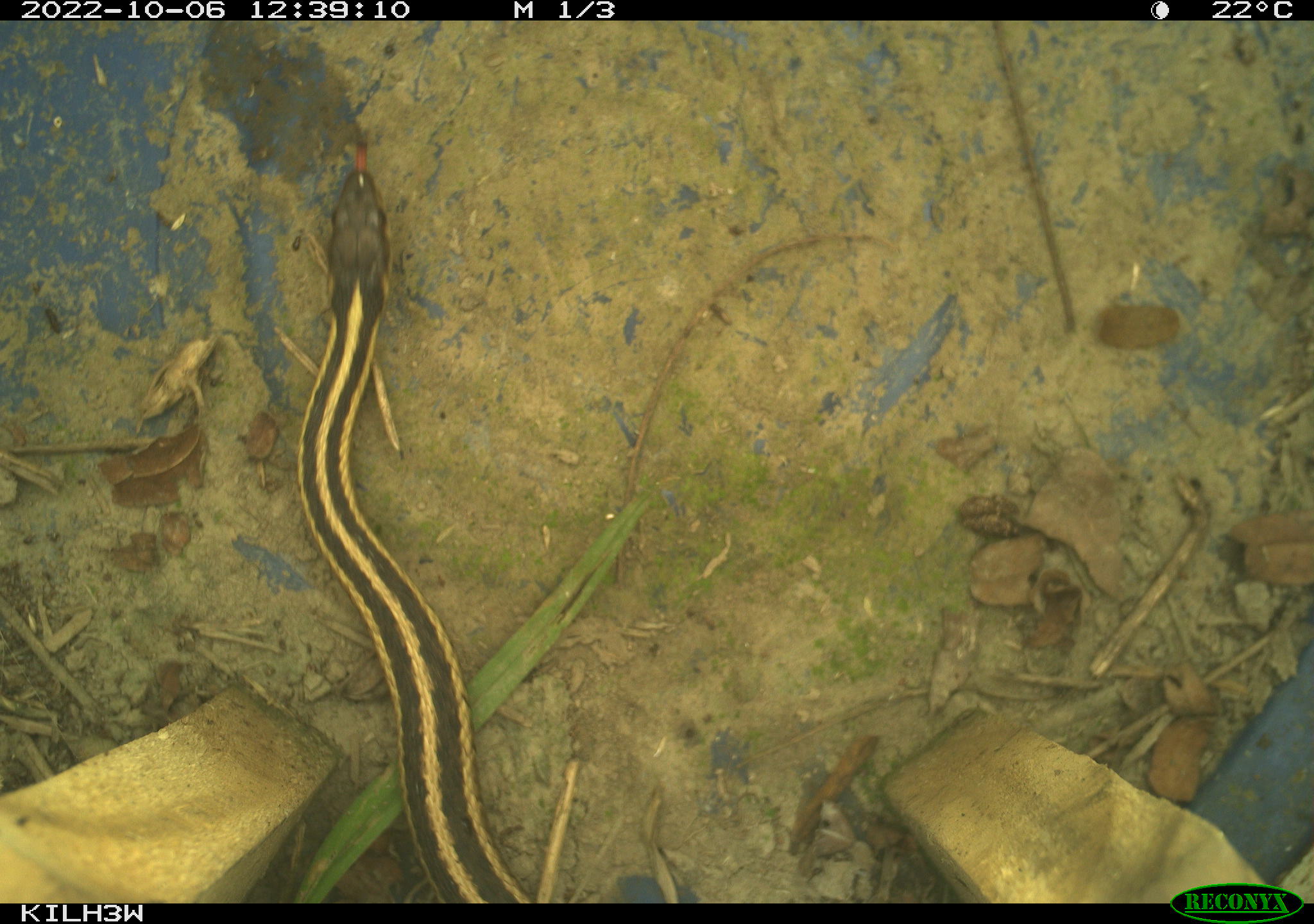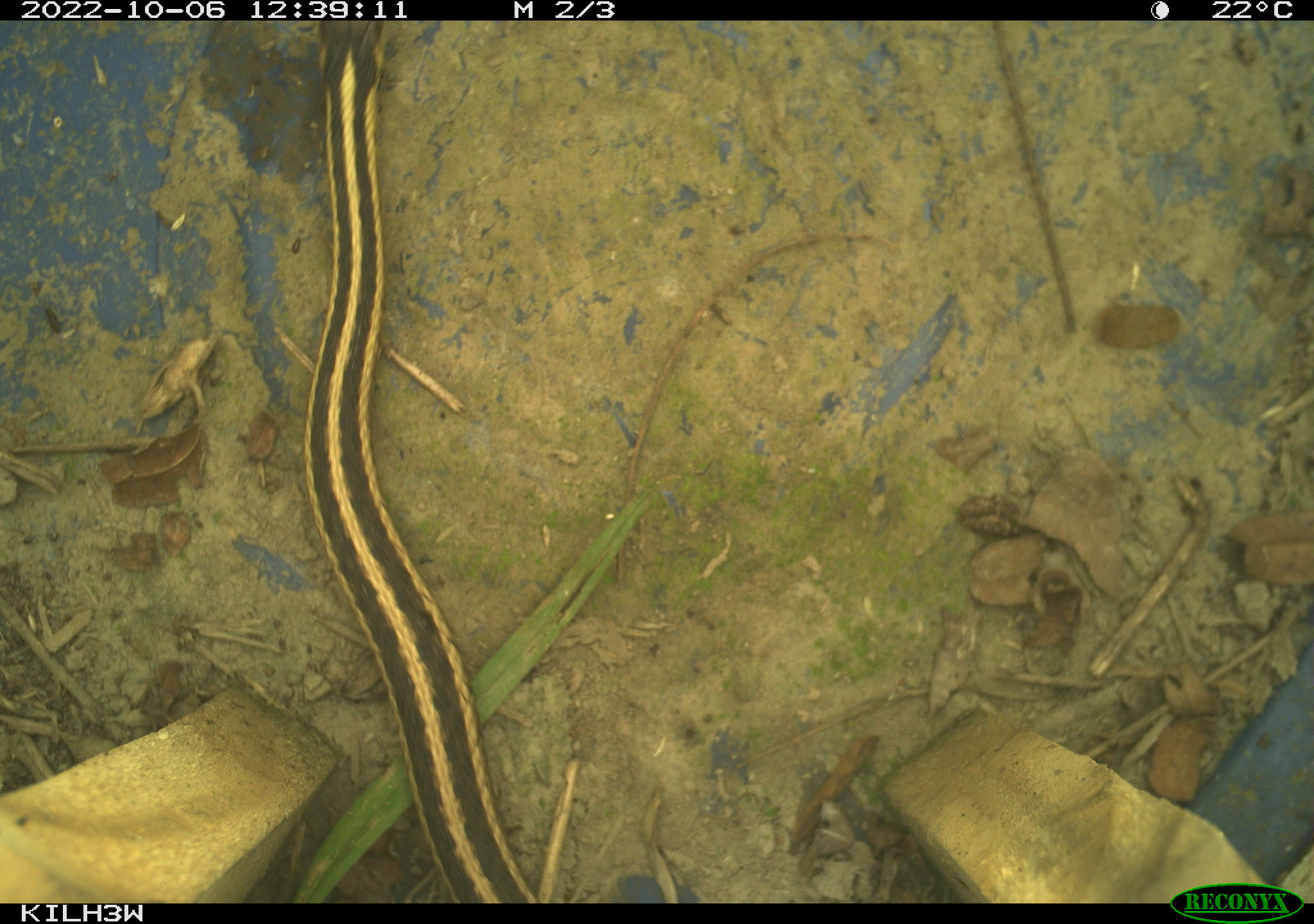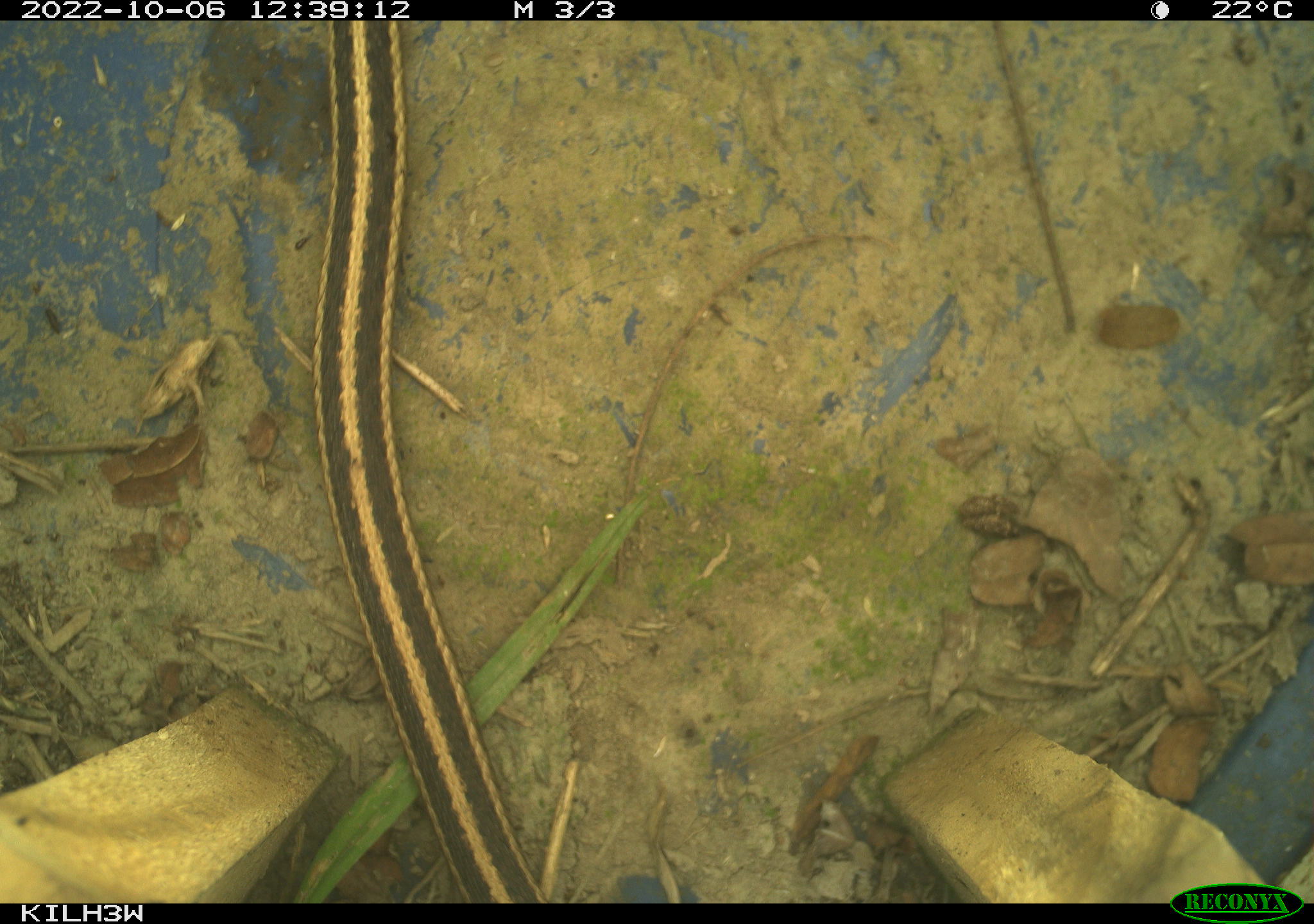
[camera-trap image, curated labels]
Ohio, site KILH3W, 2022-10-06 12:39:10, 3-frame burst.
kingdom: Animalia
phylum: Chordata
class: Reptilia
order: Squamata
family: Colubridae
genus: Thamnophis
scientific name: Thamnophis sirtalis sirtalis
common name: eastern gartersnake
Eastern gartersnake (Thamnophis sirtalis sirtalis).